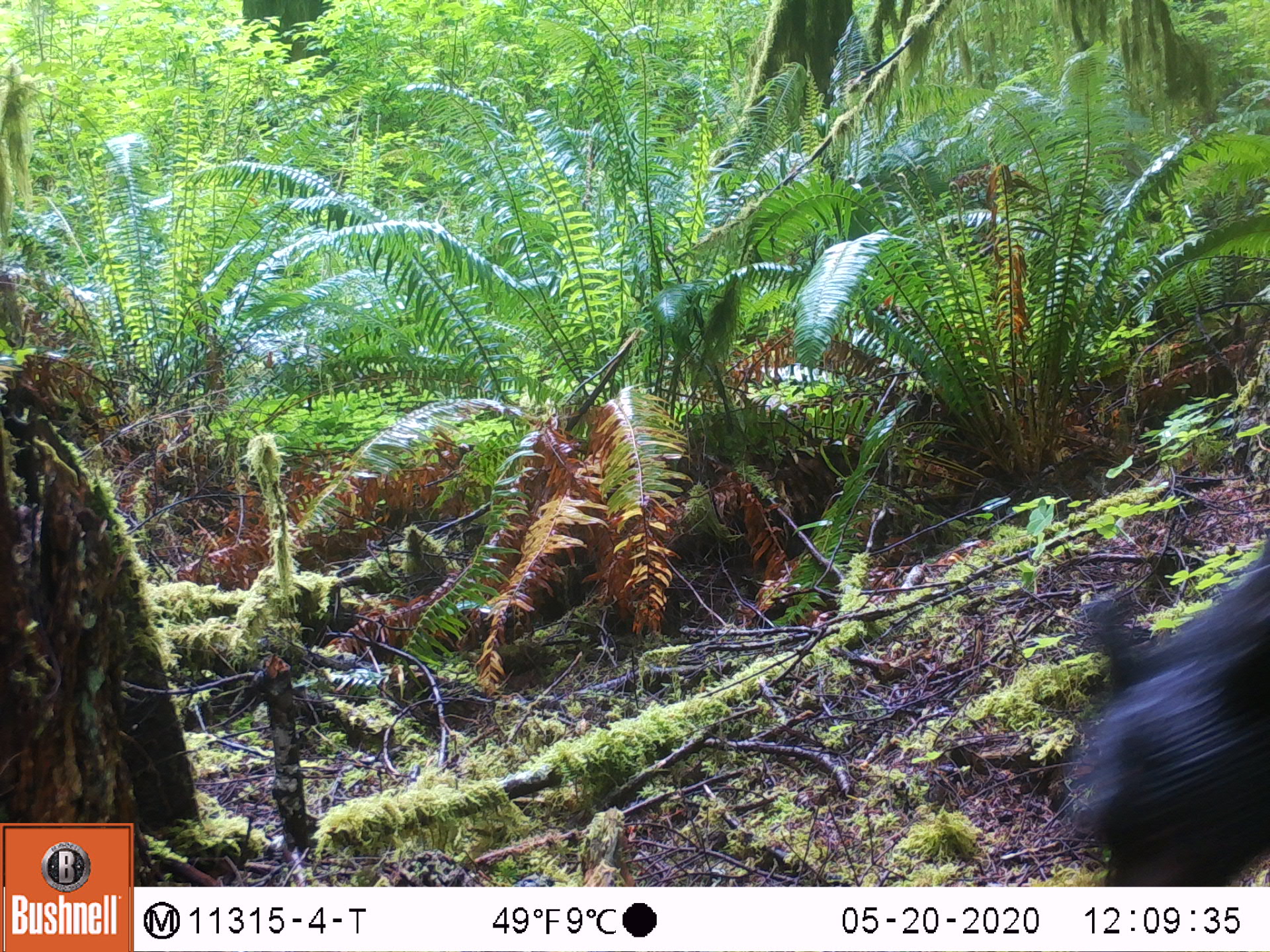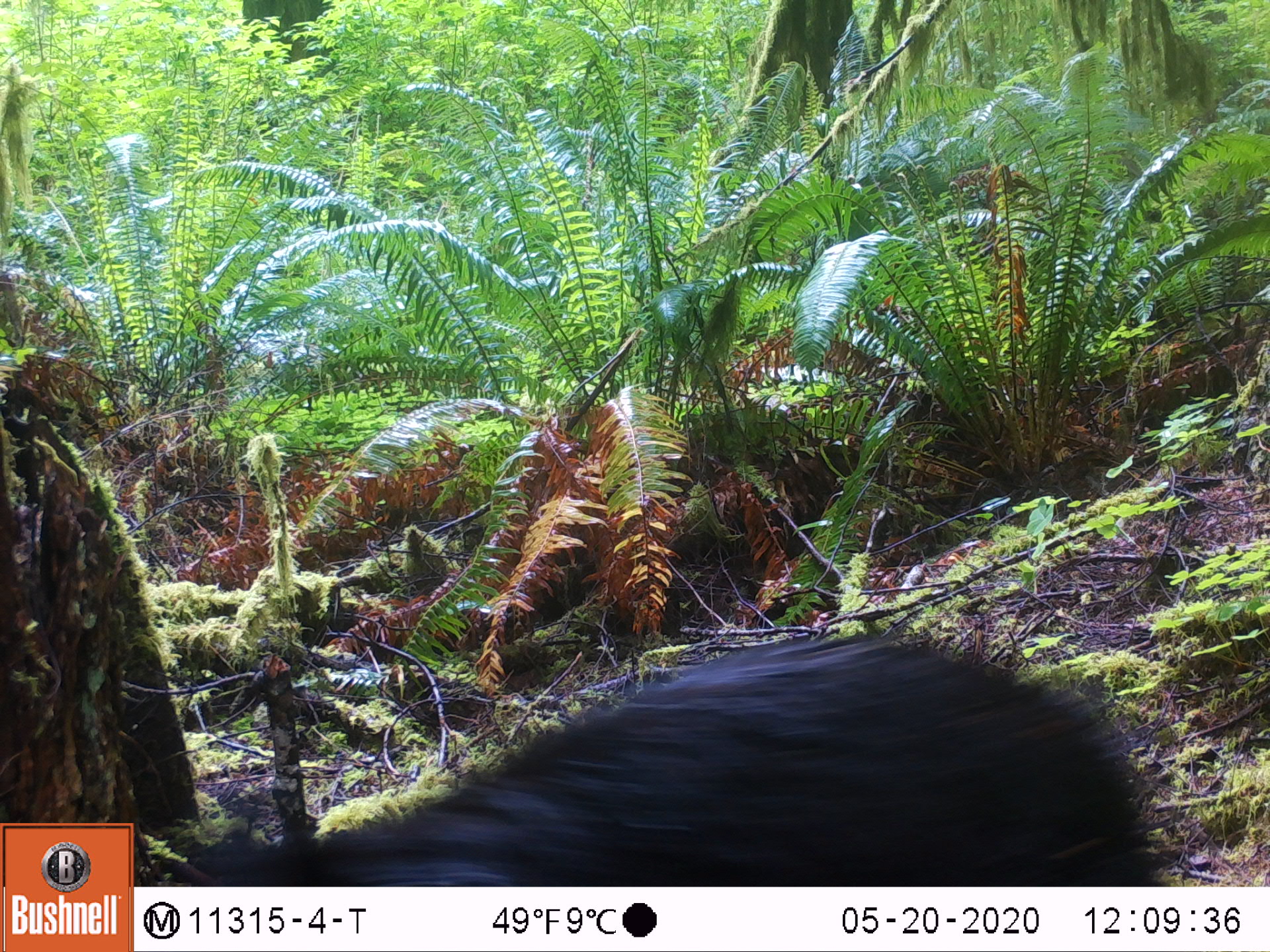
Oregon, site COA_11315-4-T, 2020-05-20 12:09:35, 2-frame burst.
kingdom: Animalia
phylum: Chordata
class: Mammalia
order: Carnivora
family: Ursidae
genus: Ursus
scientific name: Ursus americanus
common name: american black bear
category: black bear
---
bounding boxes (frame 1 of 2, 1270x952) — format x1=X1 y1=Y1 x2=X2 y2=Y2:
black bear: x1=1066 y1=551 x2=1264 y2=877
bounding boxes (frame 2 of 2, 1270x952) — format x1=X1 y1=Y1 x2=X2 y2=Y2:
black bear: x1=210 y1=628 x2=1151 y2=878